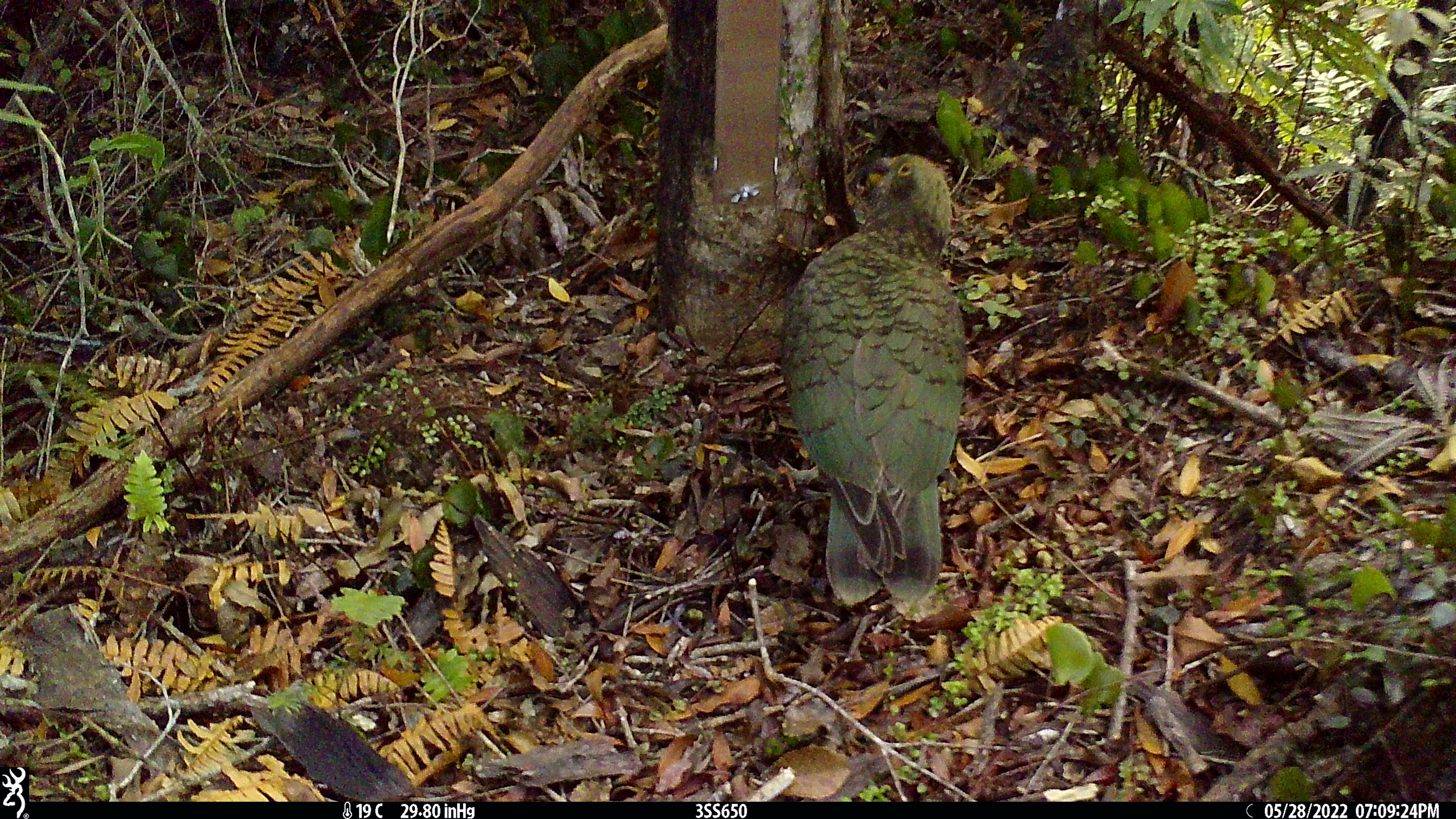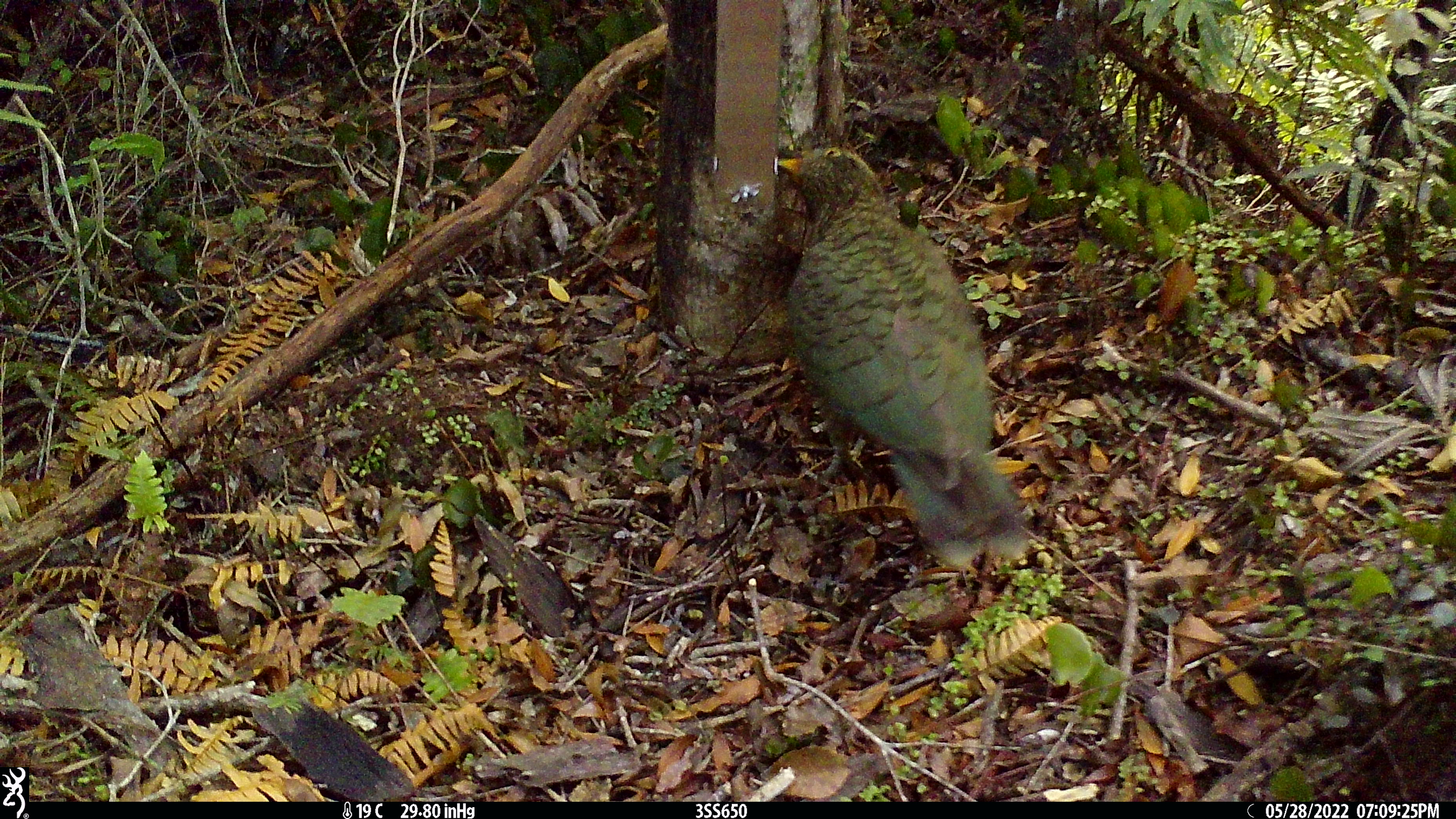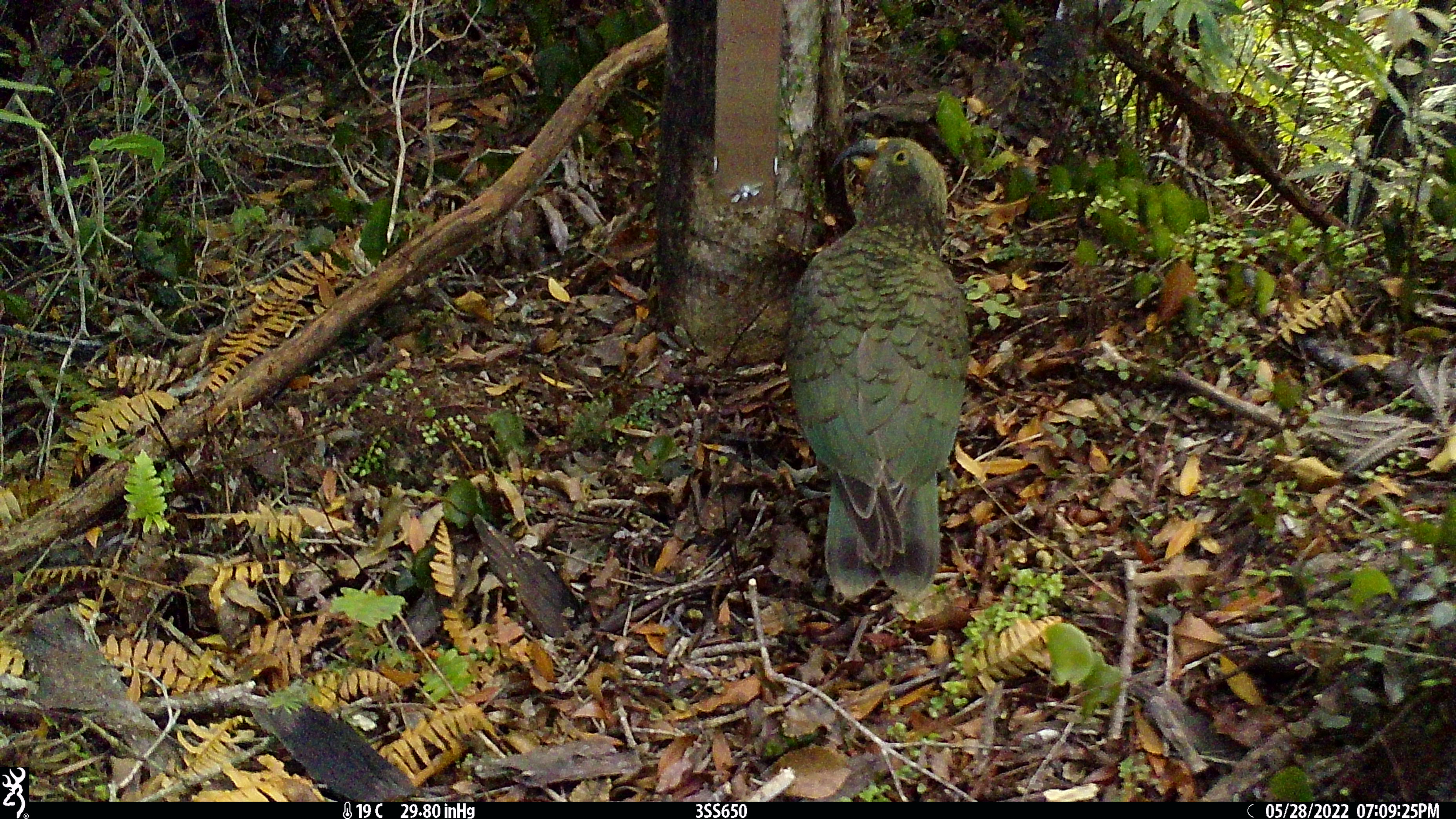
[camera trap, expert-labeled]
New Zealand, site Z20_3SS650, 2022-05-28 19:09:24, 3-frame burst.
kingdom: Animalia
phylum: Chordata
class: Aves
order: Psittaciformes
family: Strigopidae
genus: Nestor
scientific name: Nestor notabilis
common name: kea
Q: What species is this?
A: Kea (Nestor notabilis).